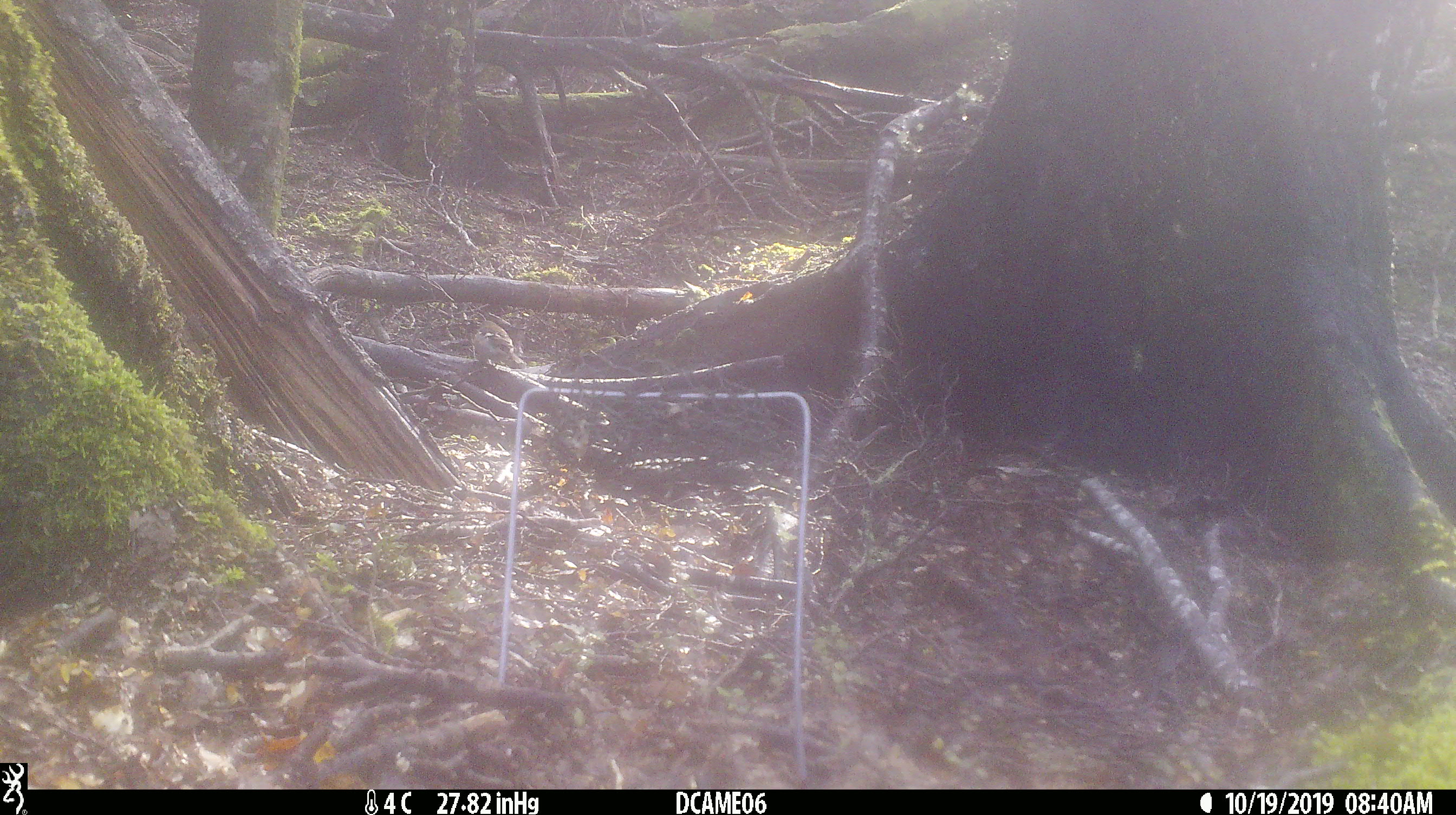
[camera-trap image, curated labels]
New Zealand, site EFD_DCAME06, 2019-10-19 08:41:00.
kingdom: Animalia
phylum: Chordata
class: Aves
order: Passeriformes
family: Fringillidae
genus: Fringilla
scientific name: Fringilla coelebs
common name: common chaffinch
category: chaffinch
Chaffinch (common chaffinch) (Fringilla coelebs).